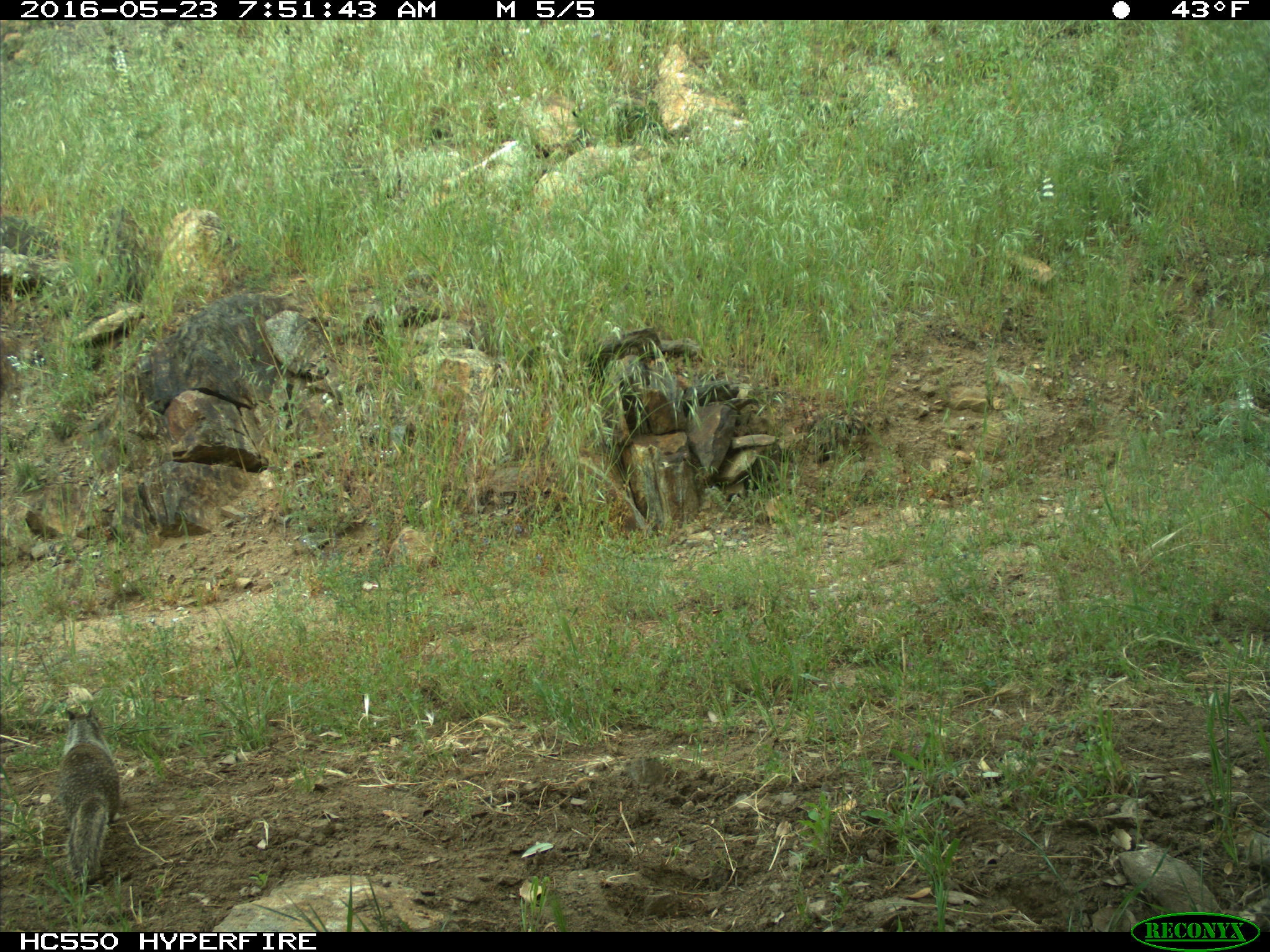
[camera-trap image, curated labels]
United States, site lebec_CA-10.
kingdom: Animalia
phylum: Chordata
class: Mammalia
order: Rodentia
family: Sciuridae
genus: Otospermophilus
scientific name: Otospermophilus beecheyi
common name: california ground squirrel